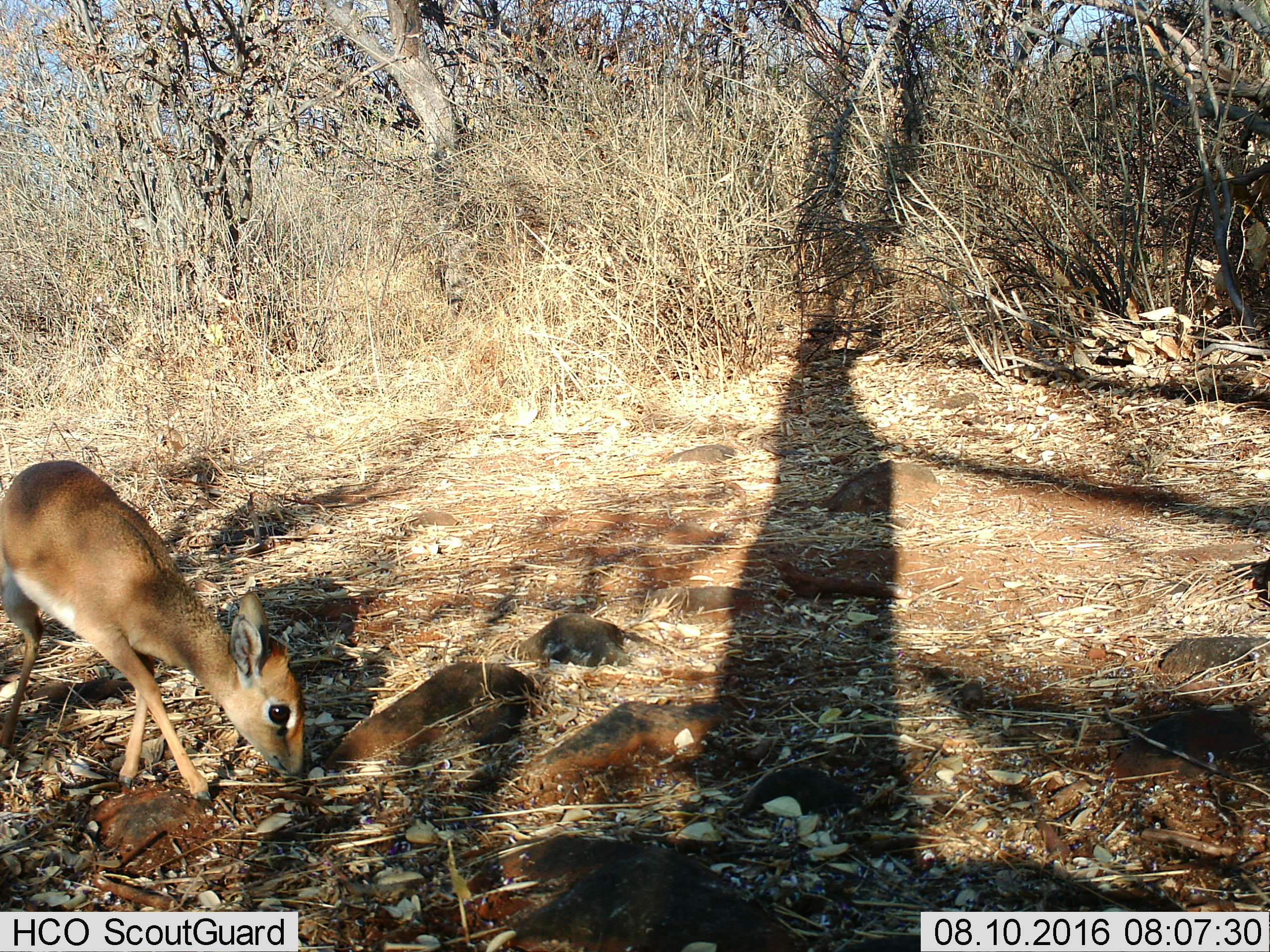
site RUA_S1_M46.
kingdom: Animalia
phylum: Chordata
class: Mammalia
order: Artiodactyla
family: Bovidae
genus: Madoqua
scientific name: Madoqua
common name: dik-dik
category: dikdik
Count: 1.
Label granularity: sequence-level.